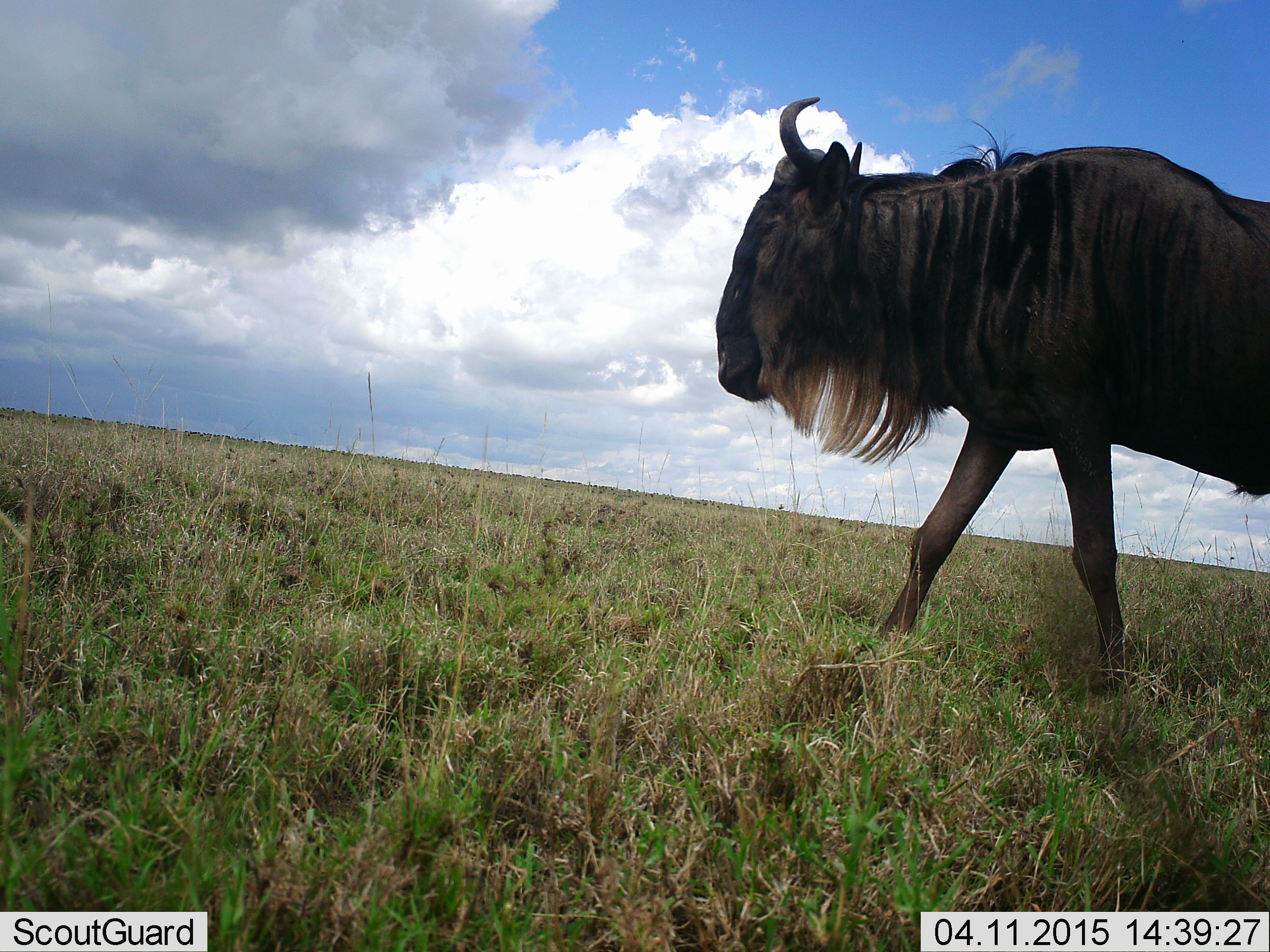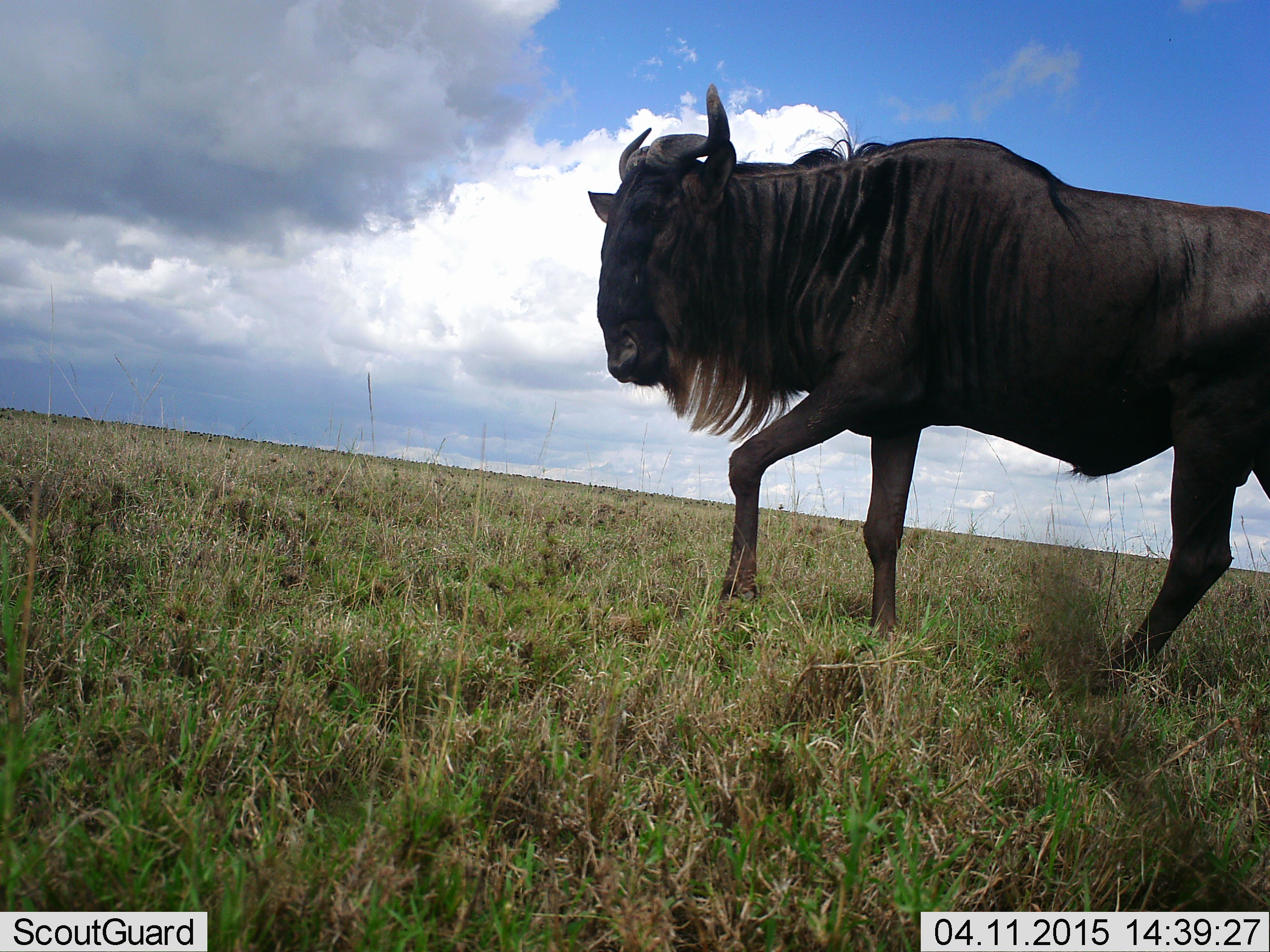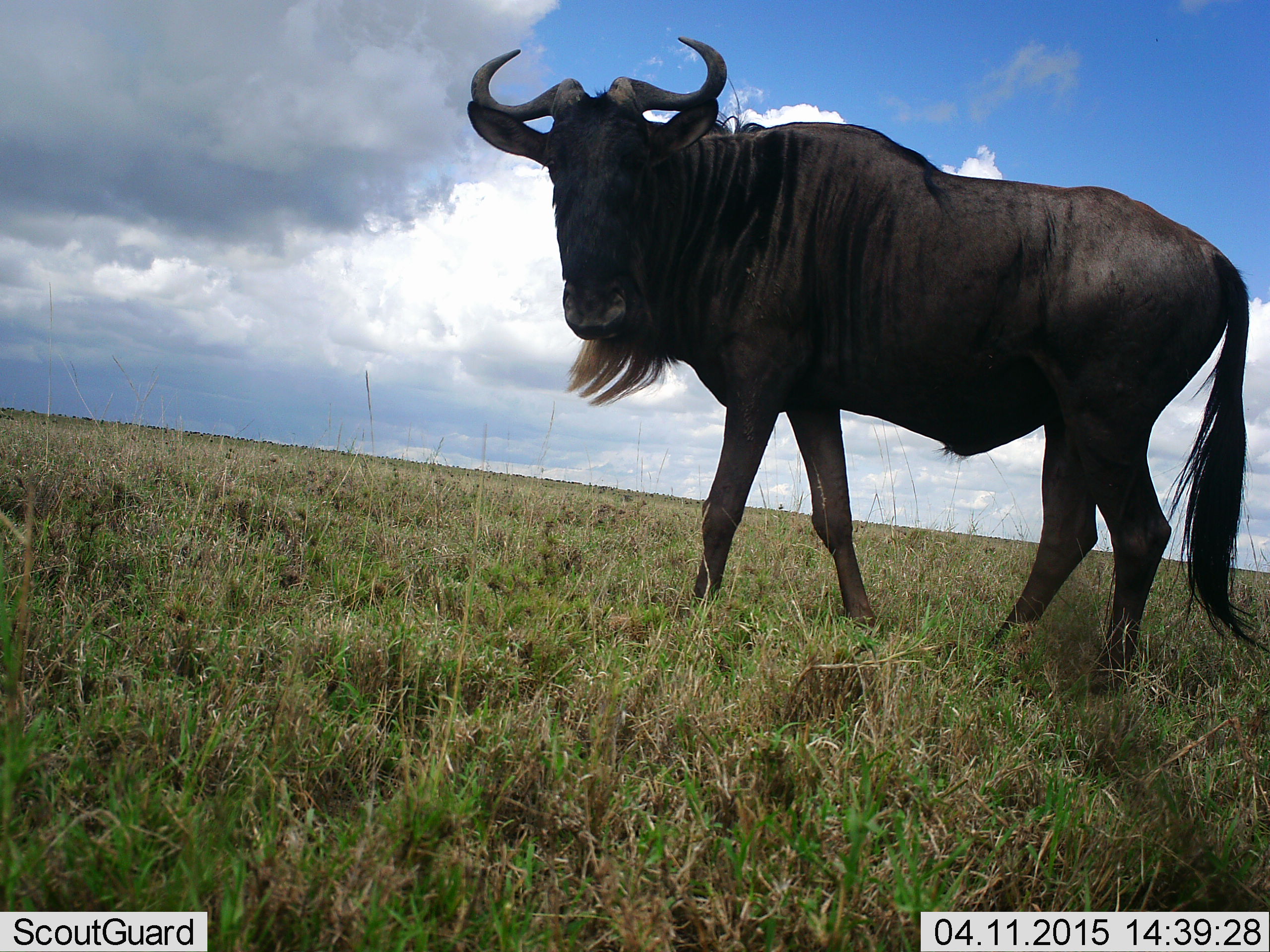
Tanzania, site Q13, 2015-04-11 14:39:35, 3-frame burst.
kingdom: Animalia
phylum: Chordata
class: Mammalia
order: Artiodactyla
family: Bovidae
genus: Connochaetes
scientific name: Connochaetes taurinus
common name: blue wildebeest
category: wildebeest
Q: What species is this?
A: Wildebeest (blue wildebeest) (Connochaetes taurinus).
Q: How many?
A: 1.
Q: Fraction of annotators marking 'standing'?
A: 0%.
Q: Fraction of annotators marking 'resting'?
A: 0%.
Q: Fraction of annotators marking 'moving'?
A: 100%.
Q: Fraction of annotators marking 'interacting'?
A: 0%.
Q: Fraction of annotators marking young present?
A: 0%.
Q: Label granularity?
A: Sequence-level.